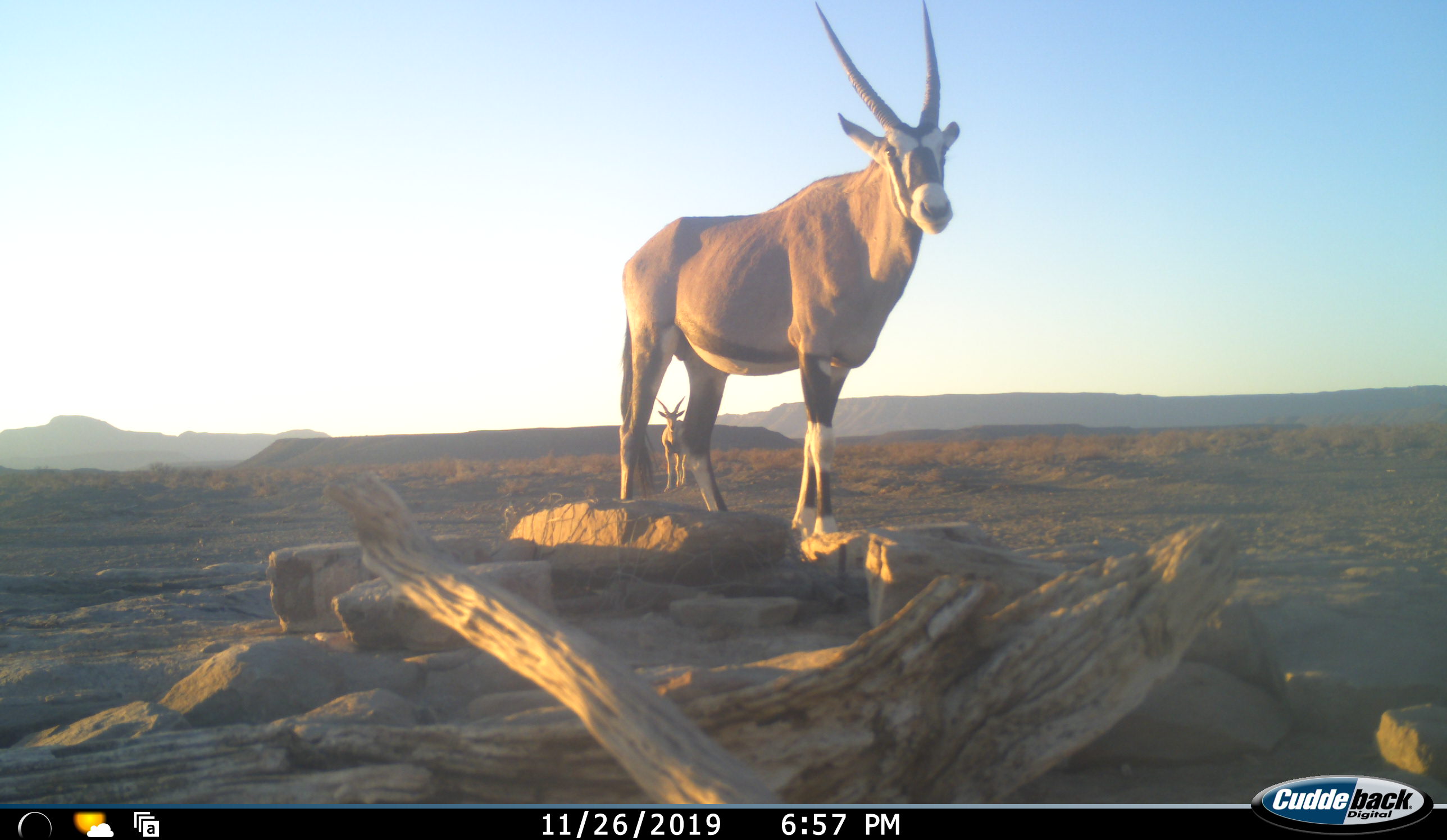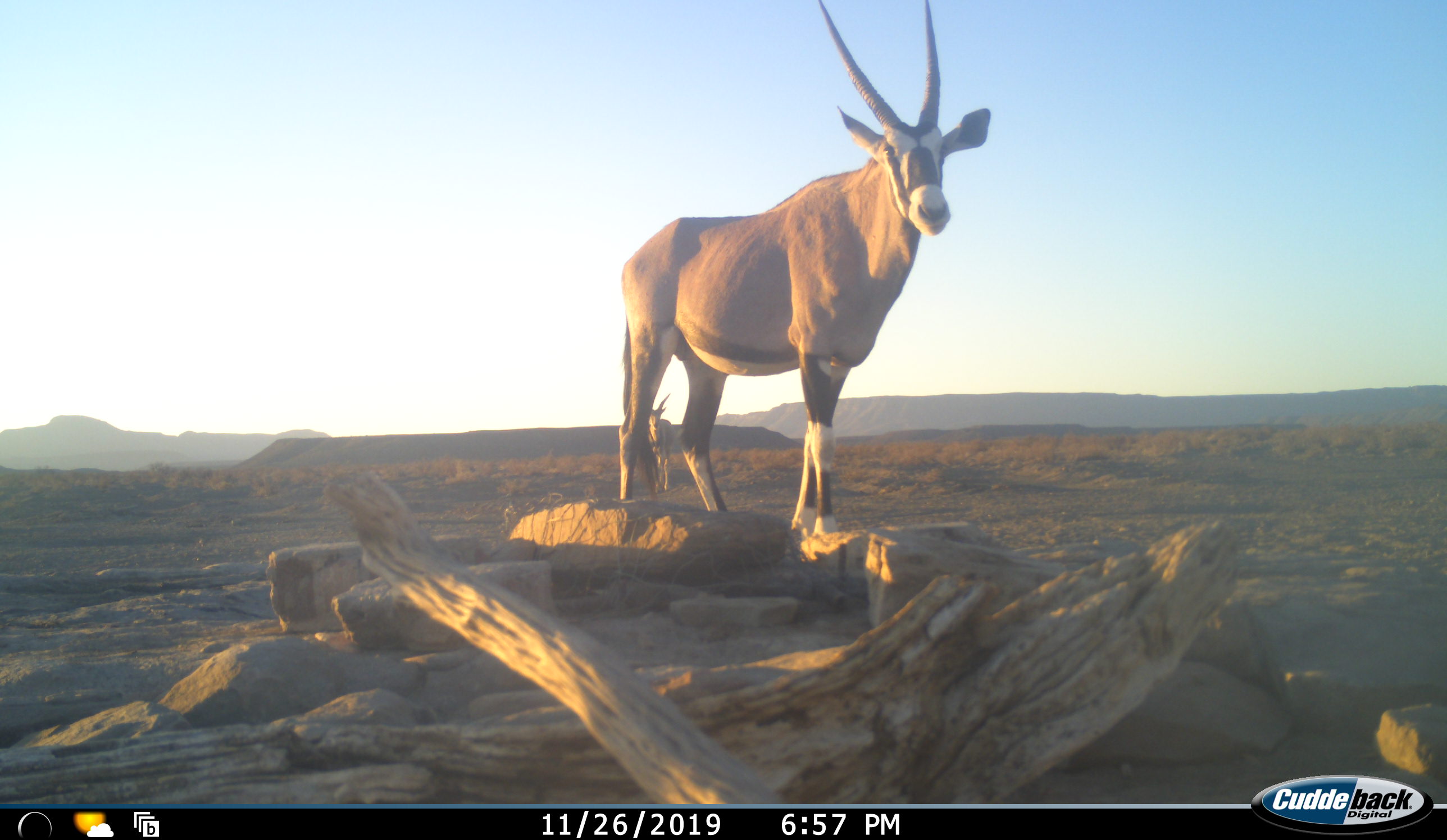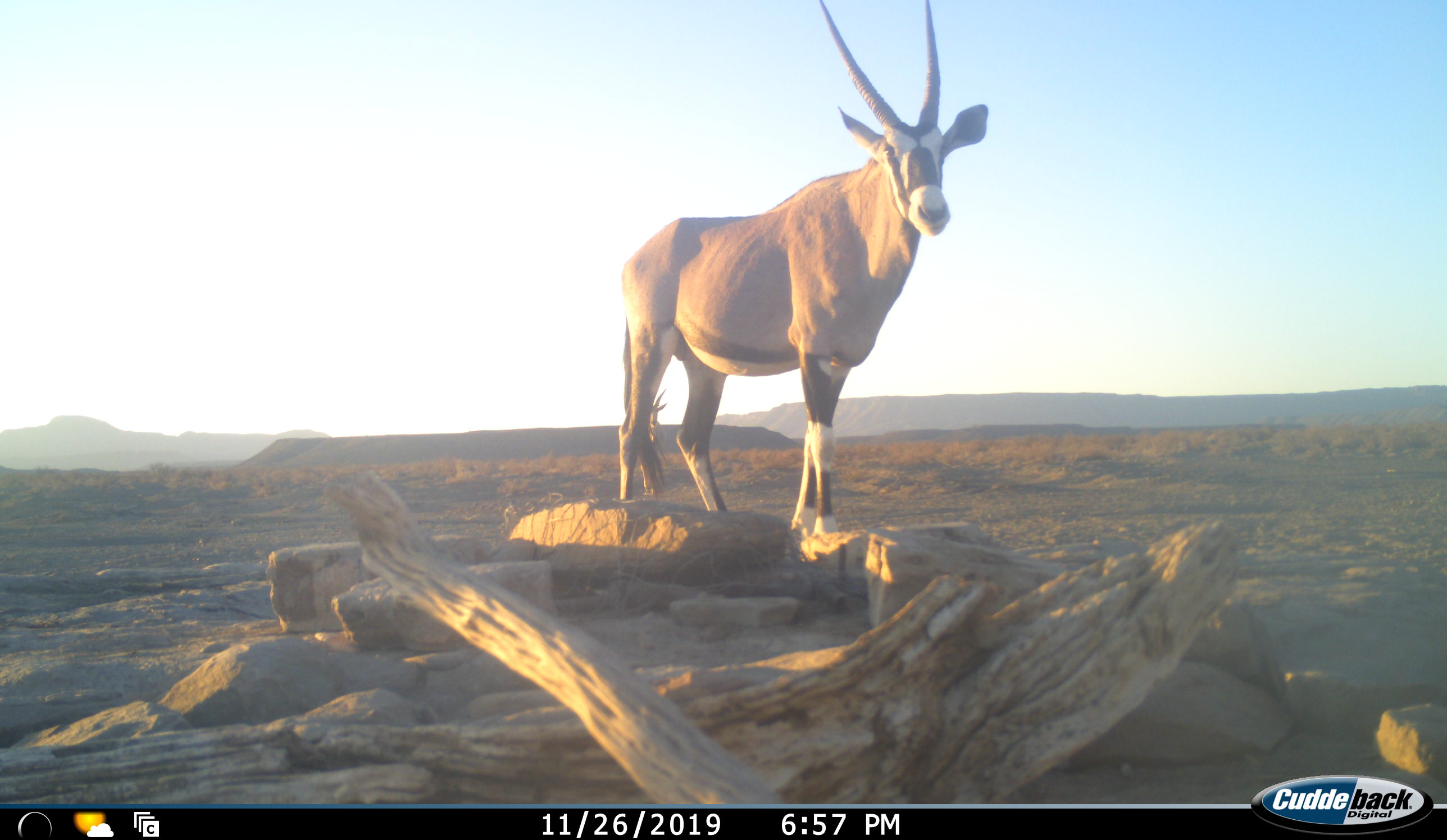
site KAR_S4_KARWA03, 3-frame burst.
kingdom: Animalia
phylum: Chordata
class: Mammalia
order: Artiodactyla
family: Bovidae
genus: Oryx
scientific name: Oryx gazella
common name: gemsbok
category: oryx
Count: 2.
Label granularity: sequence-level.